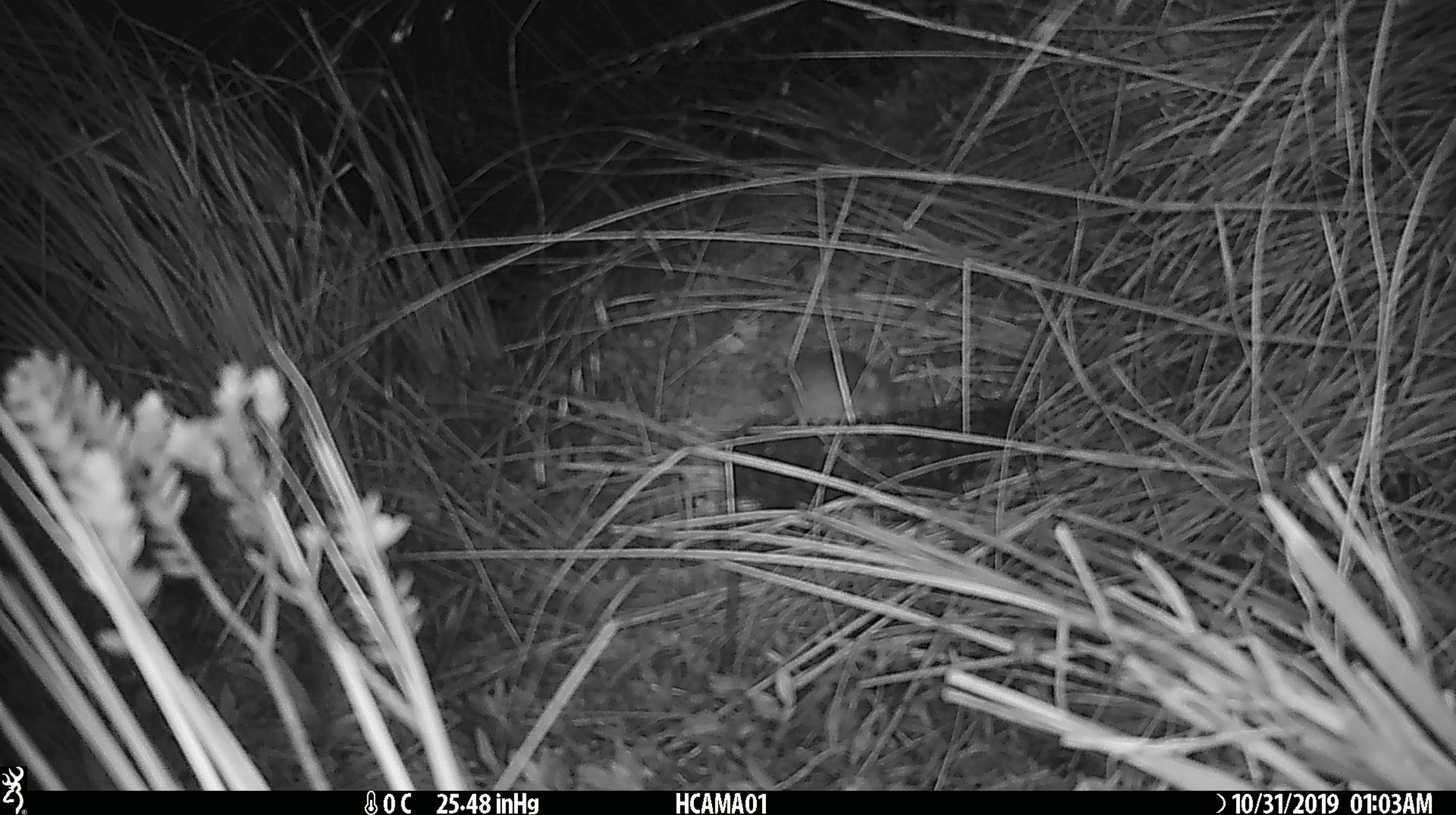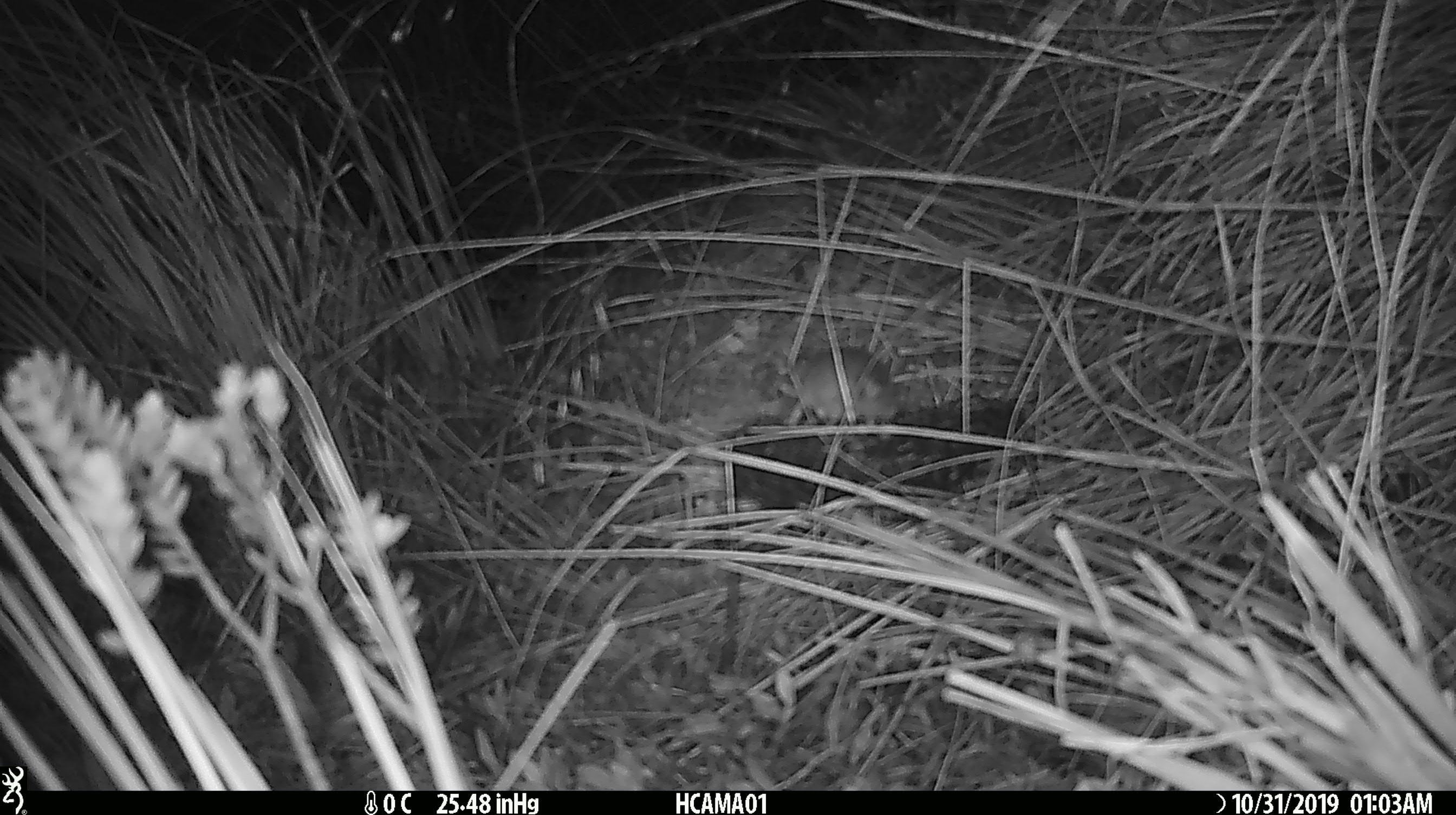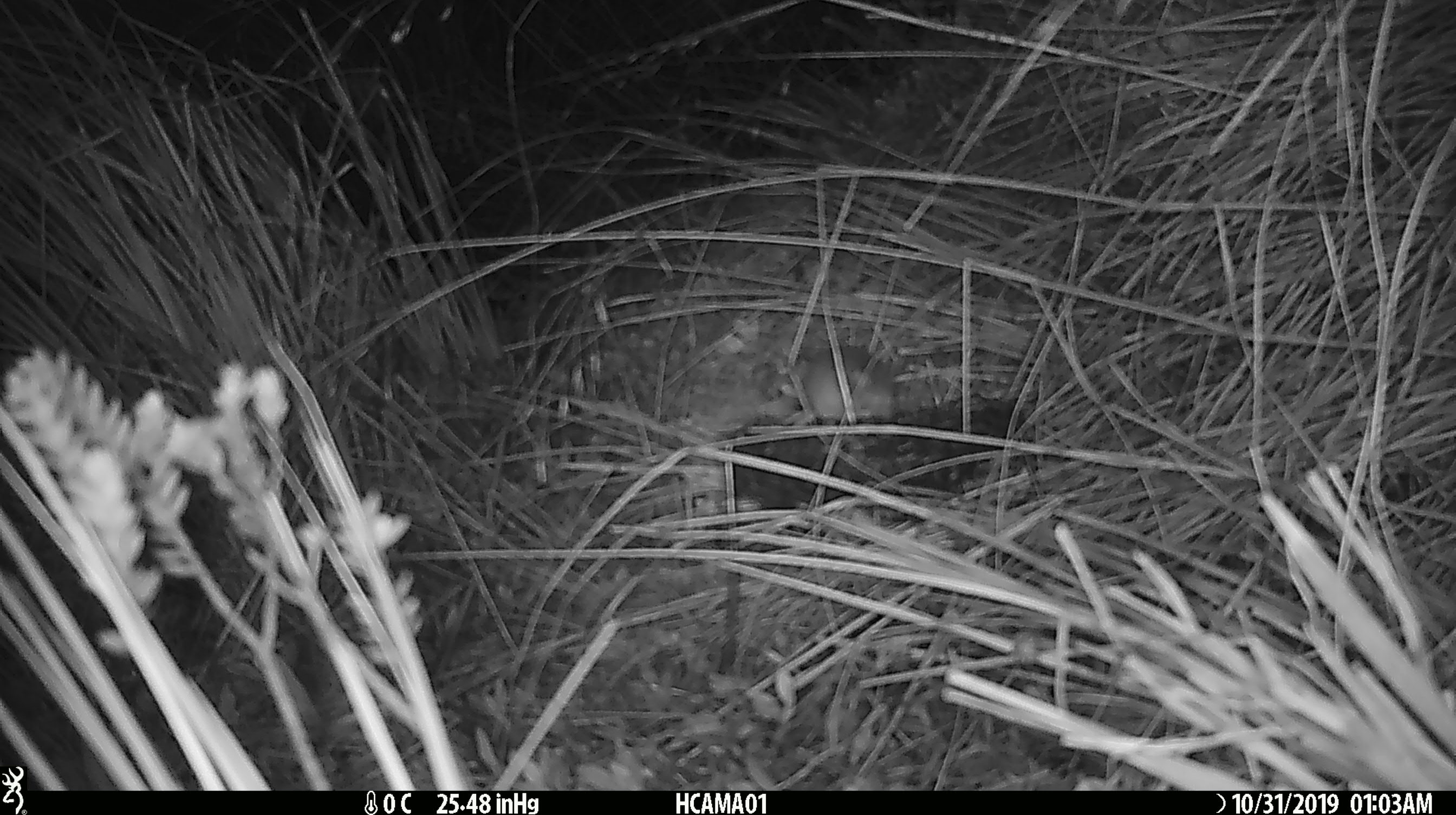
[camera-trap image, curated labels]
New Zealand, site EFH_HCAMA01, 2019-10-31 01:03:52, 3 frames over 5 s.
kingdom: Animalia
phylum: Chordata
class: Mammalia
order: Rodentia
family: Muridae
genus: Mus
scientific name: Mus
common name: mouse